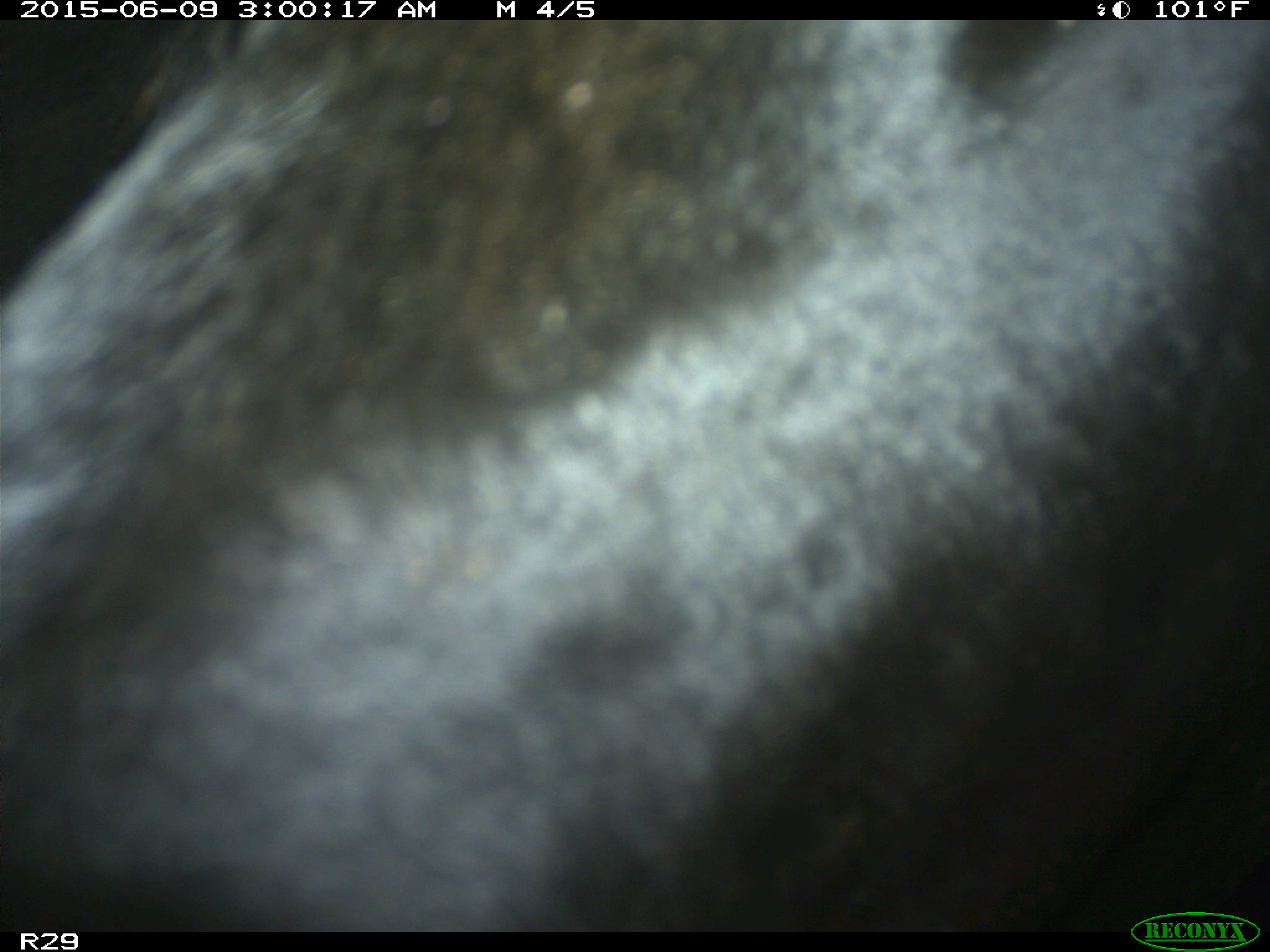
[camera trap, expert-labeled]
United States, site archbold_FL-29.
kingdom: Animalia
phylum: Chordata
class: Mammalia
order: Artiodactyla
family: Bovidae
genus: Bos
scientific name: Bos taurus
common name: domestic cow